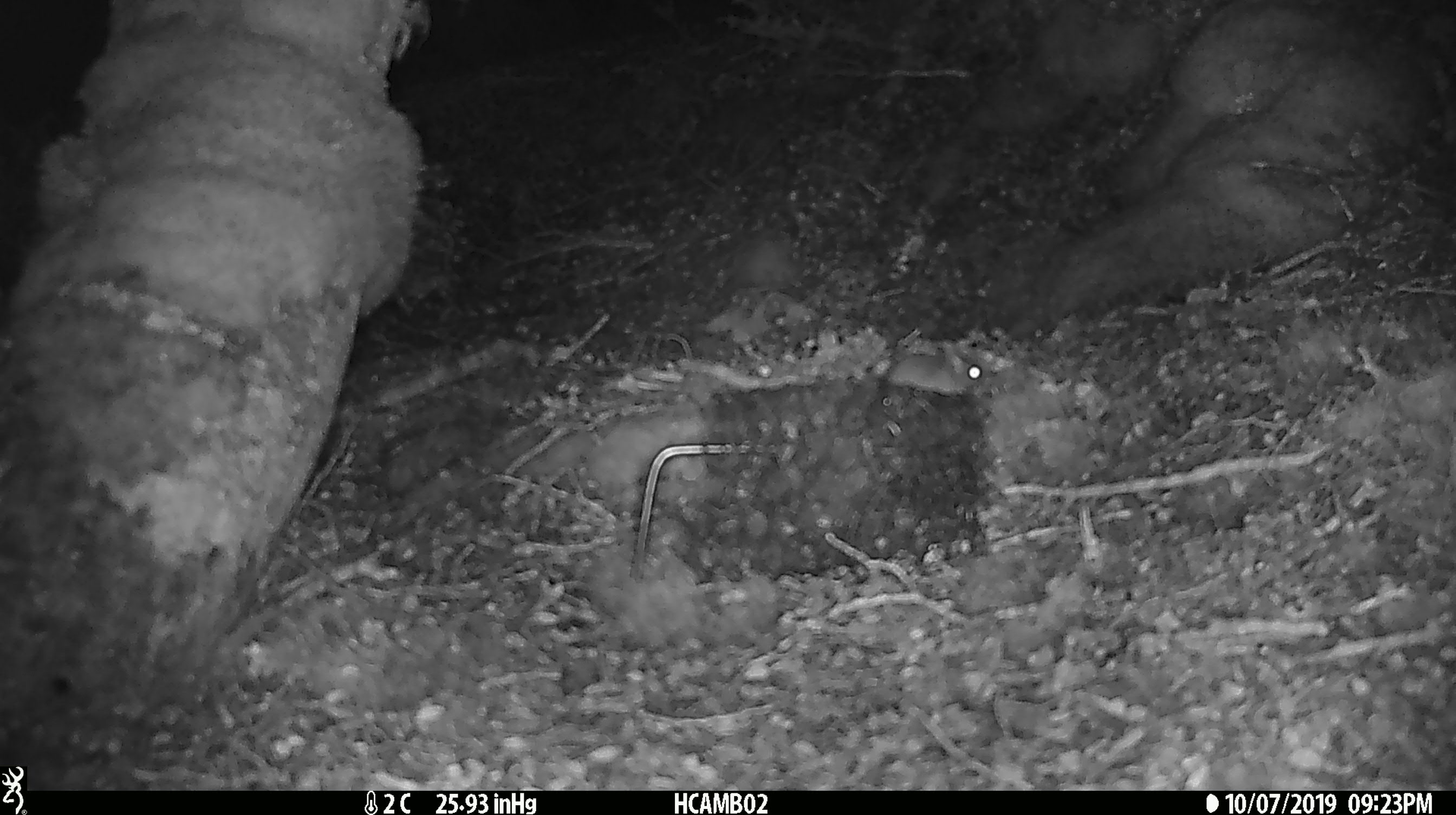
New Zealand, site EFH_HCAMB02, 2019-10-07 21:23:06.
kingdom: Animalia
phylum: Chordata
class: Mammalia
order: Rodentia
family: Muridae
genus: Mus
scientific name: Mus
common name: mouse